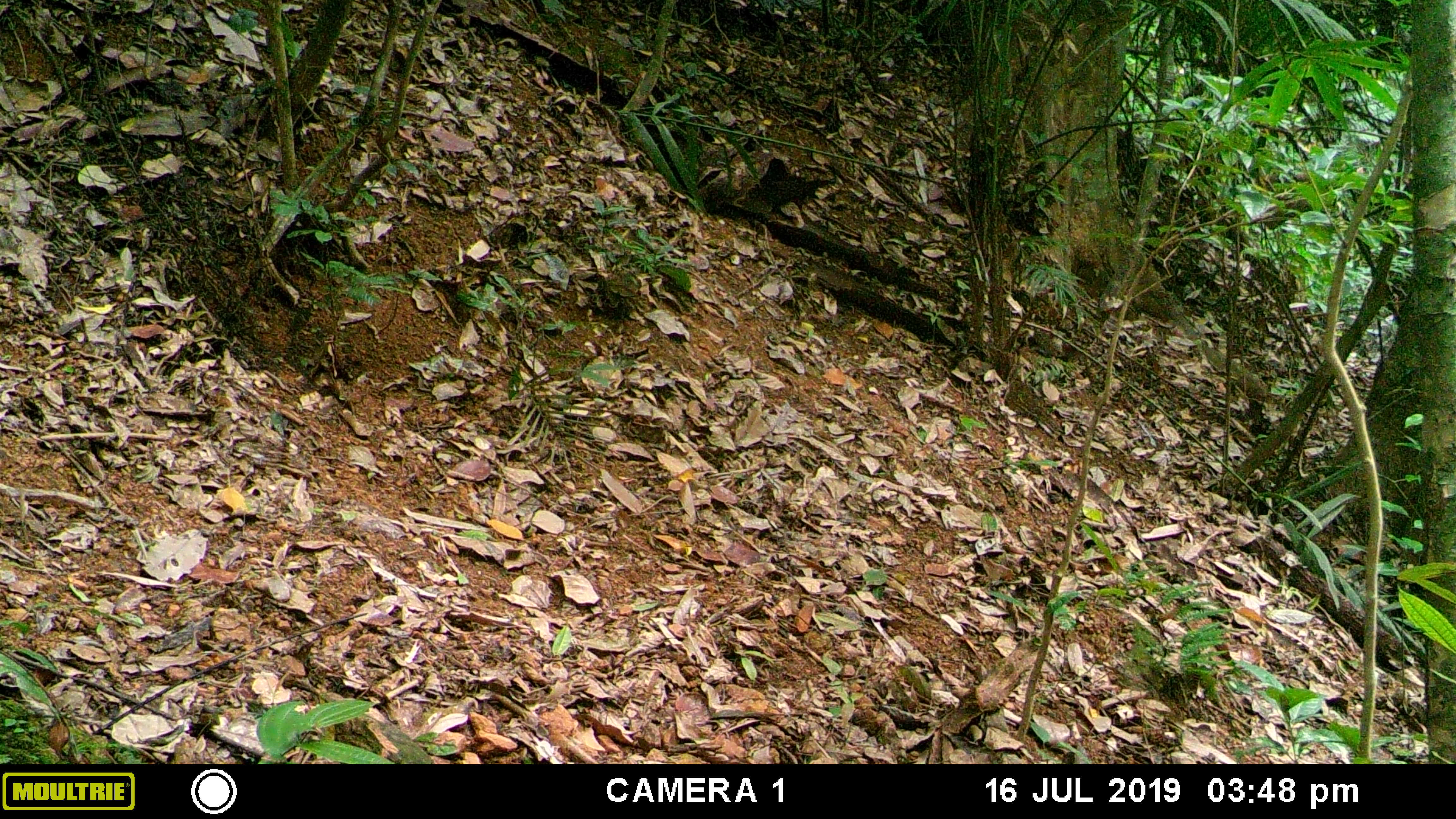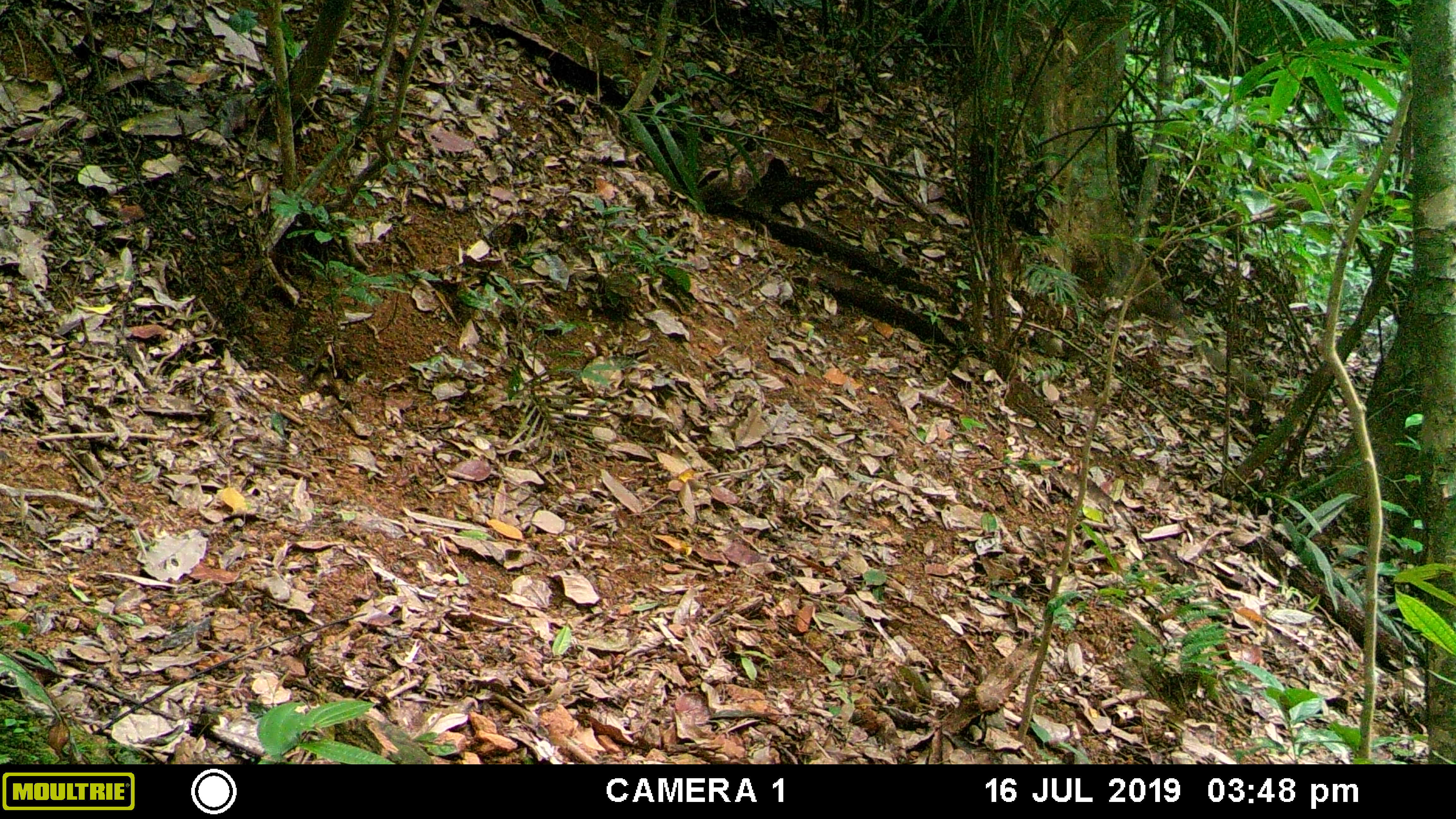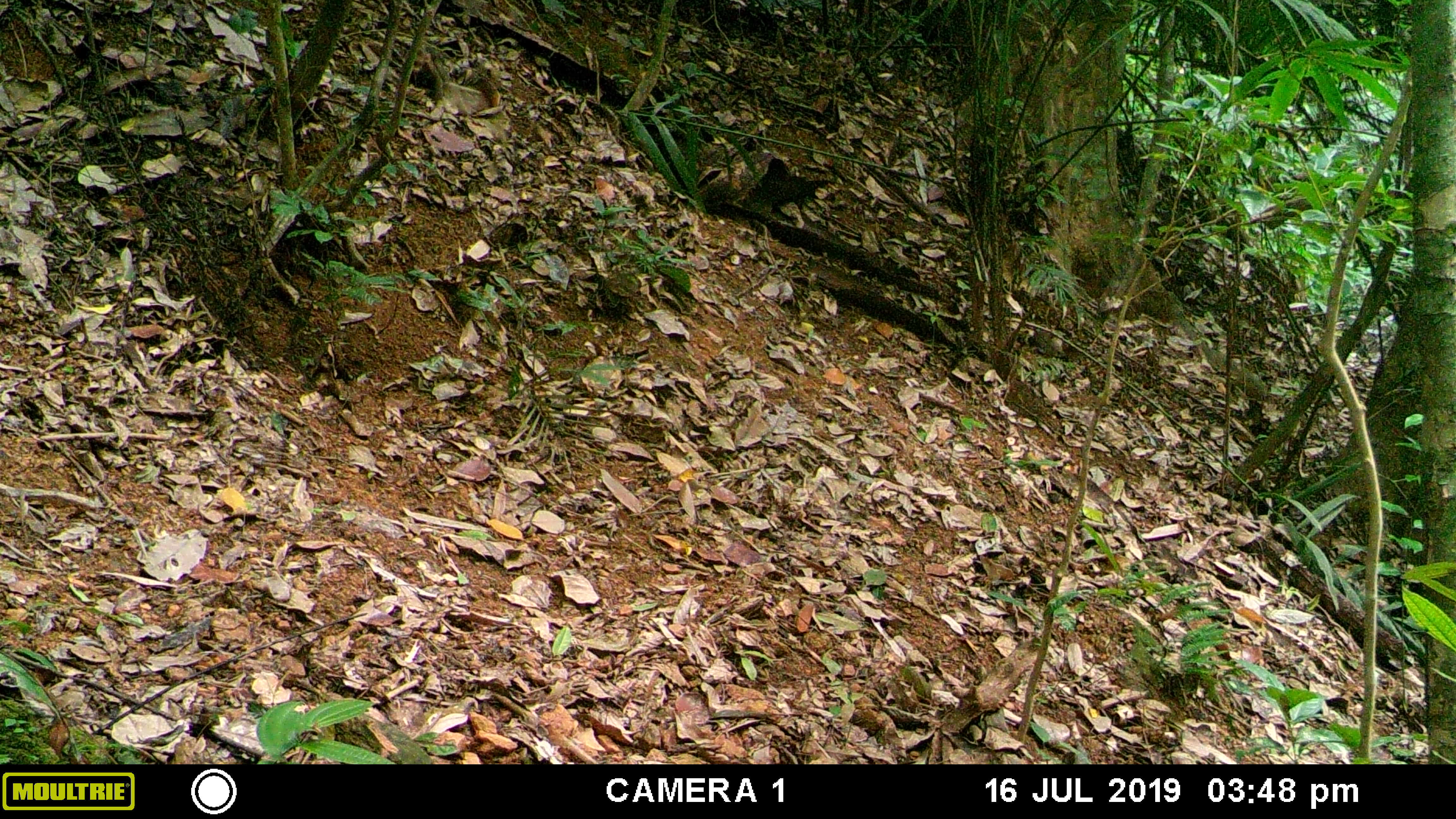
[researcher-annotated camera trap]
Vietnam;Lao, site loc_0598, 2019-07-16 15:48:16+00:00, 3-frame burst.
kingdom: Animalia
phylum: Chordata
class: Mammalia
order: Primates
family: Cercopithecidae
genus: Macaca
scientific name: Macaca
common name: macaque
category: unidentified macaque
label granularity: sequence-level